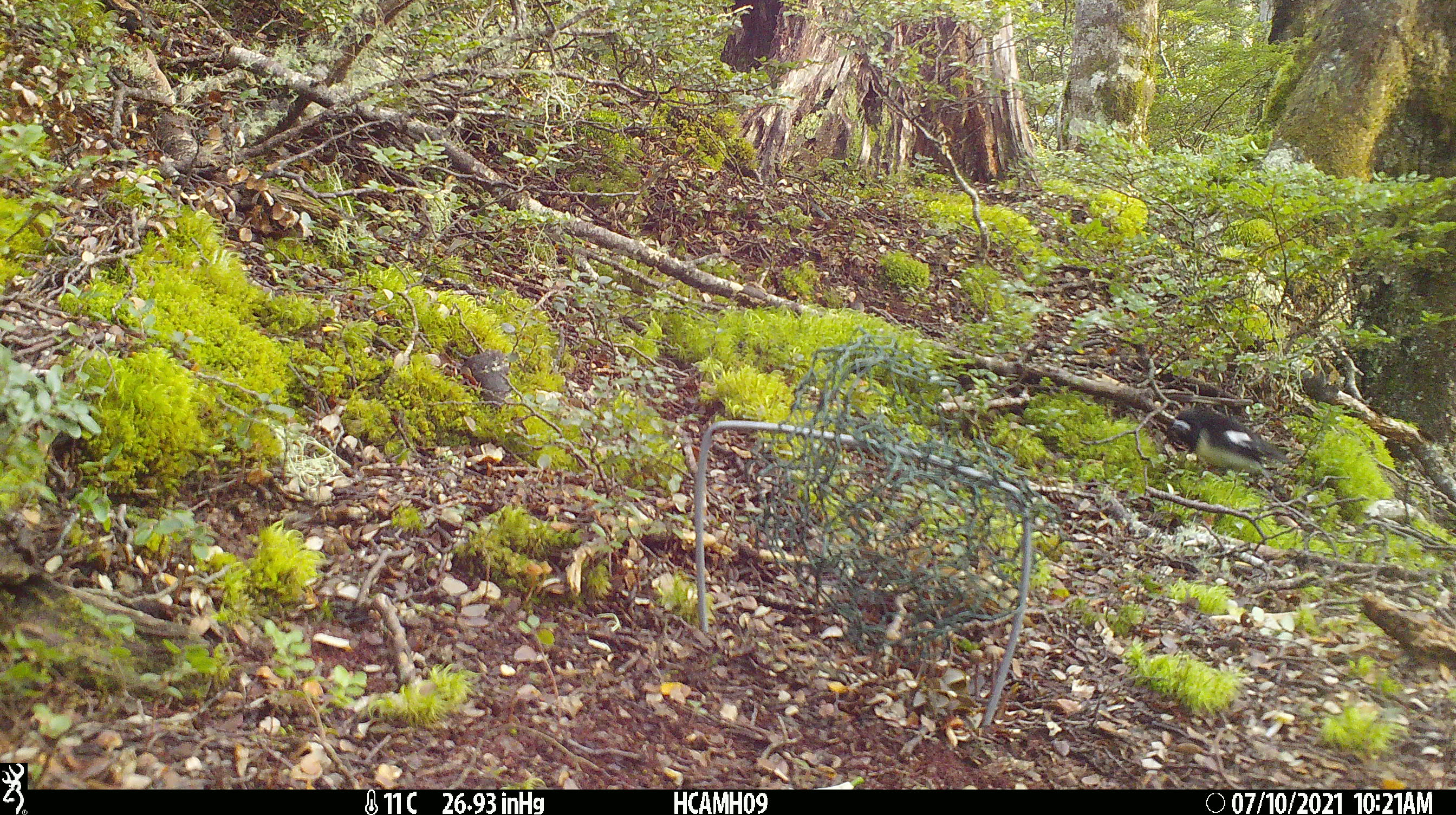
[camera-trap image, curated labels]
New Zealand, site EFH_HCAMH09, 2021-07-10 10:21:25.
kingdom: Animalia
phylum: Chordata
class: Aves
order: Passeriformes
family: Petroicidae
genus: Petroica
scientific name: Petroica macrocephala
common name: tomtit